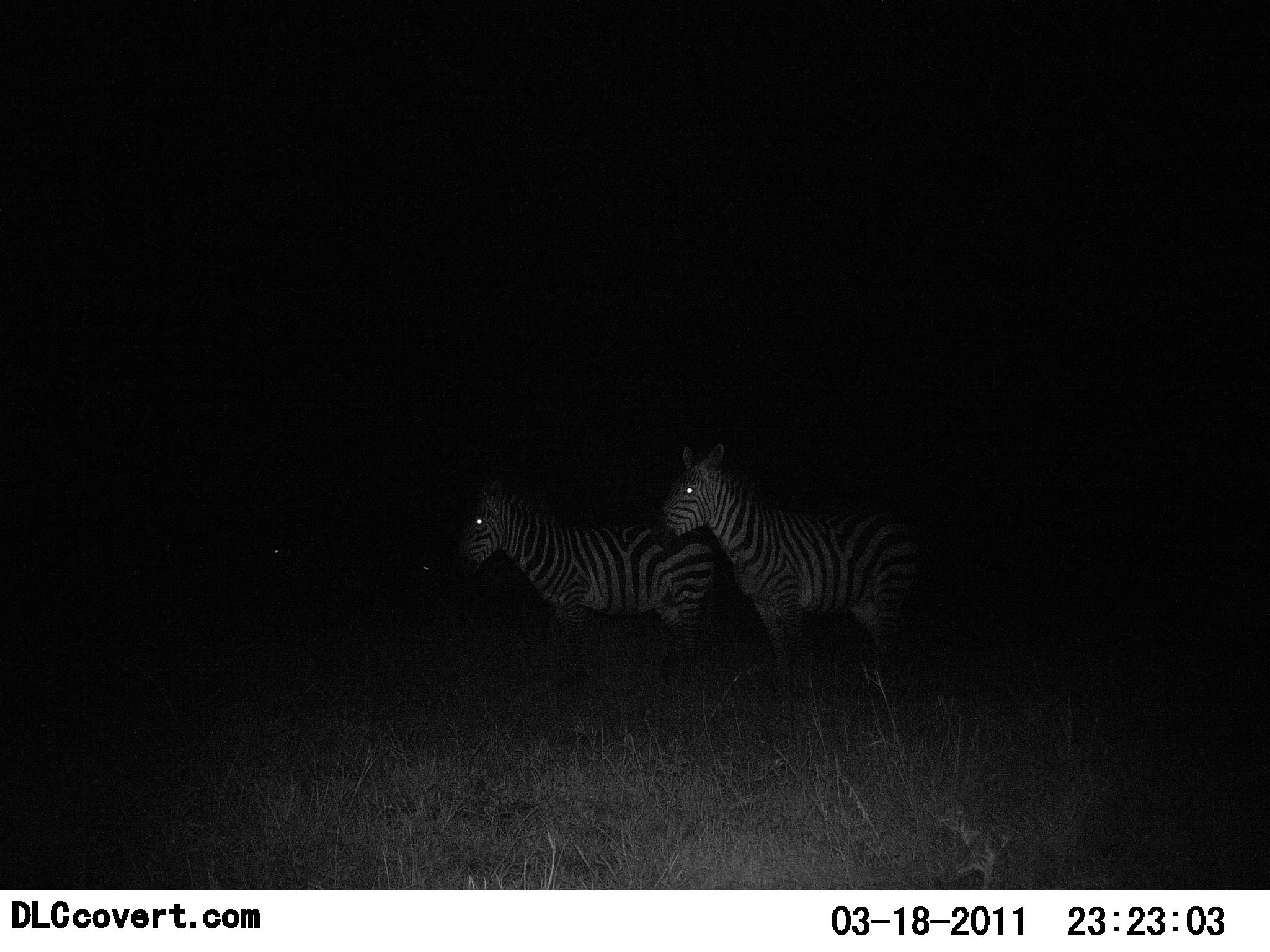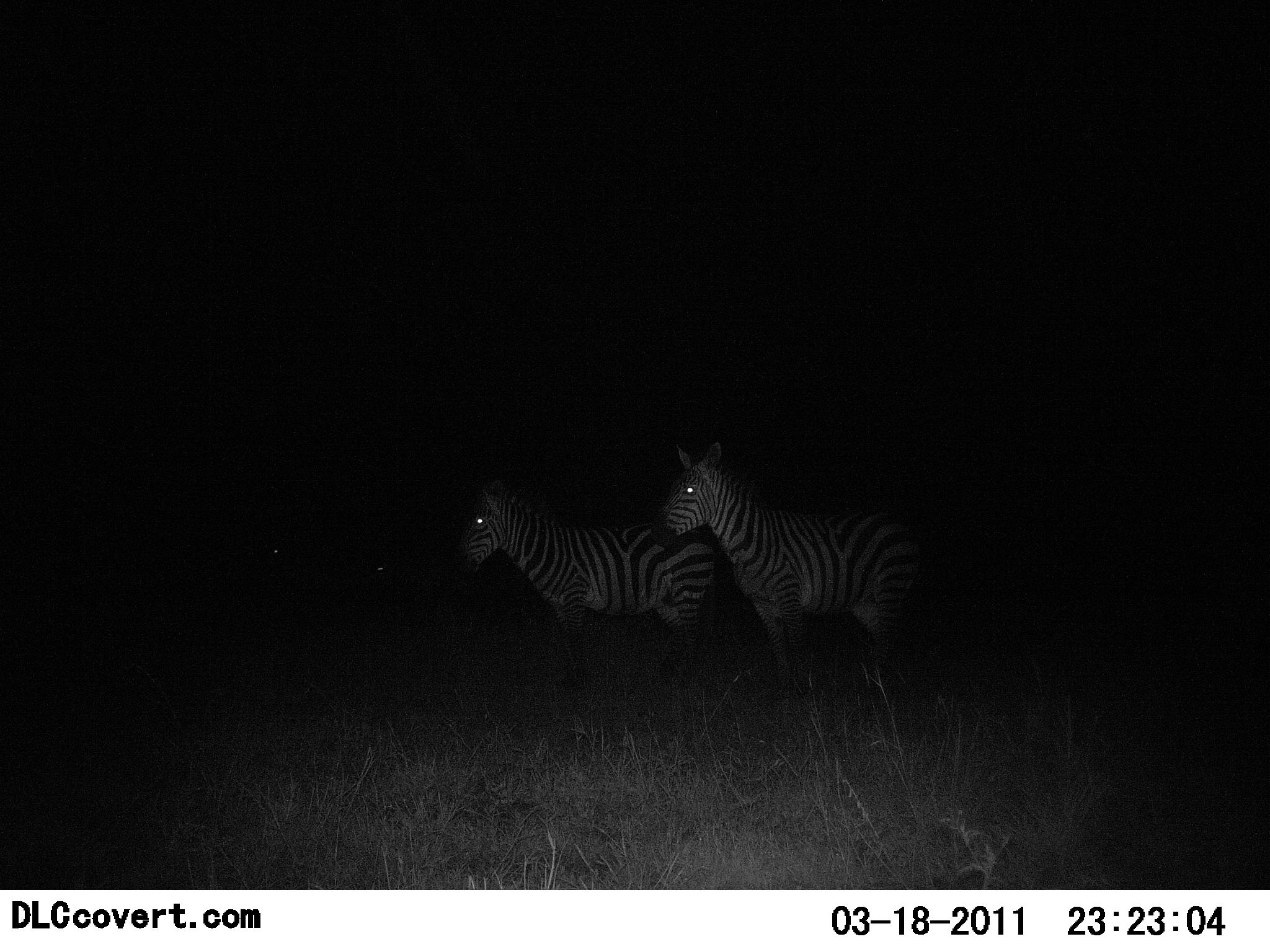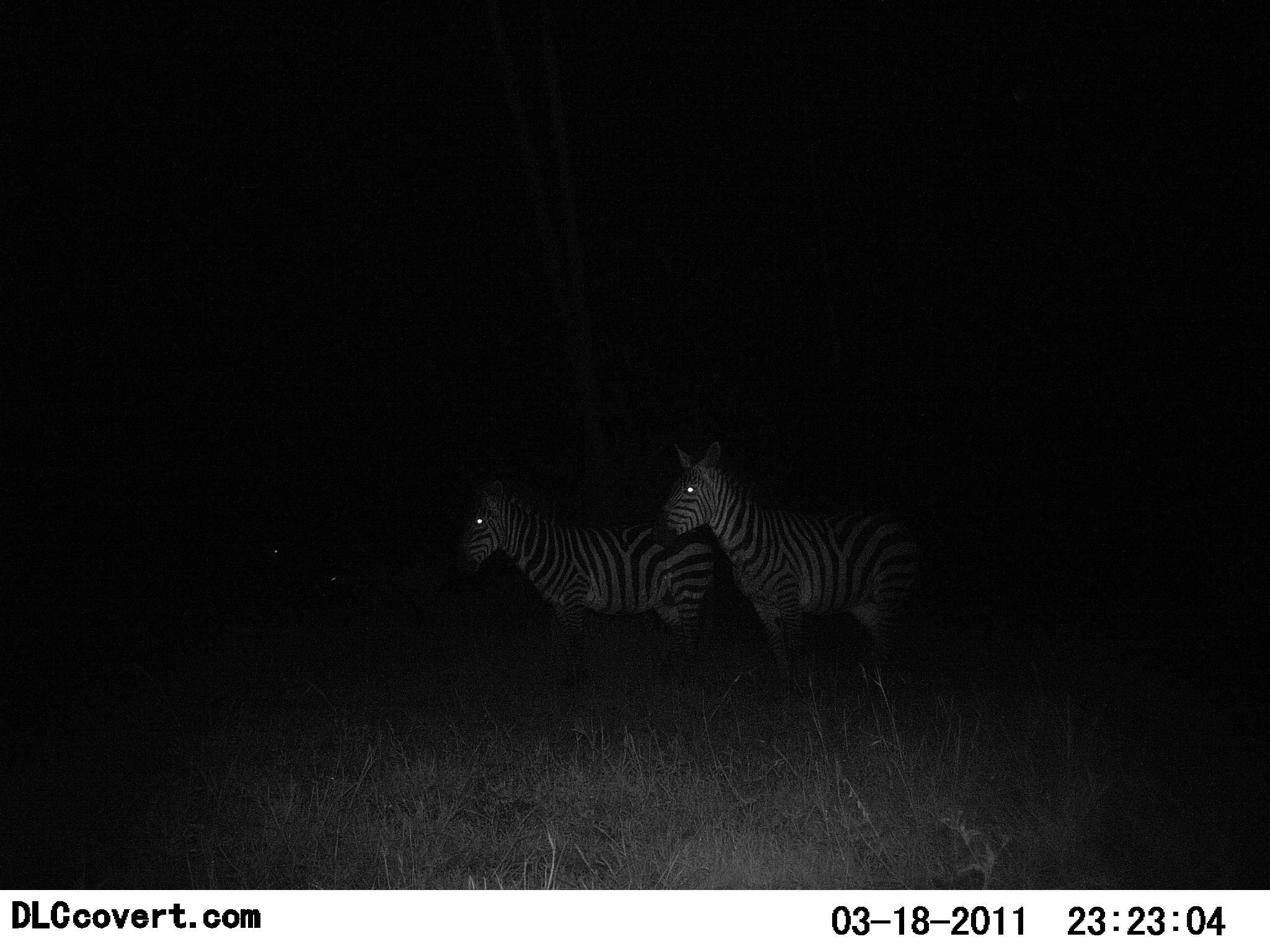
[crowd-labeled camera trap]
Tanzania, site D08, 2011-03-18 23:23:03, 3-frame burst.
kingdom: Animalia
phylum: Chordata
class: Mammalia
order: Perissodactyla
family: Equidae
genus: Equus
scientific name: Equus quagga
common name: plains zebra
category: zebra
Zebra (plains zebra) (Equus quagga), count 2. Behavior (volunteer vote fractions): standing 100%, resting 0%, moving 0%, interacting 0%. Young present (vote fraction): 0%. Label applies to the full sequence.